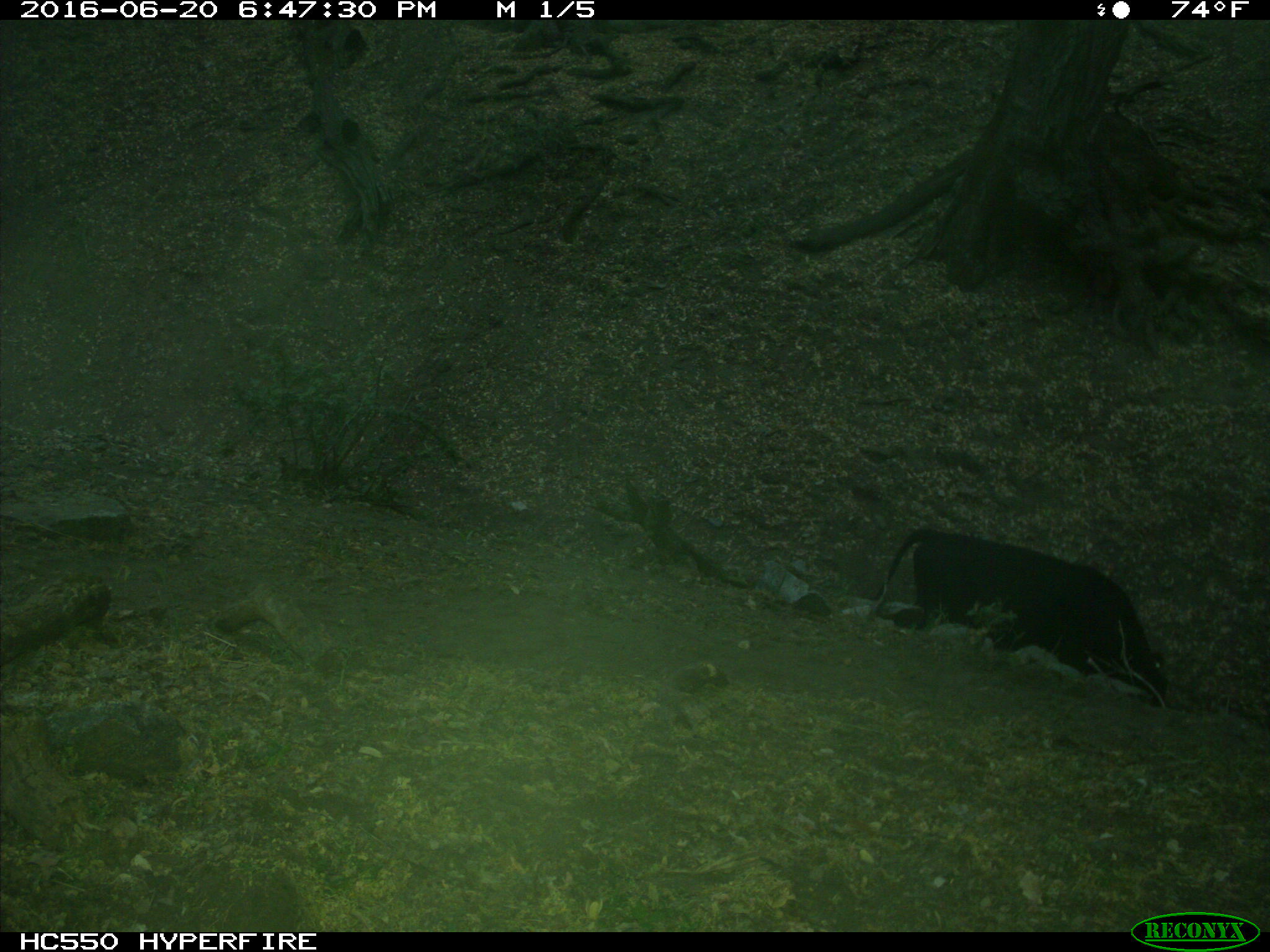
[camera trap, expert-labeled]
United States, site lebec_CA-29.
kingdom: Animalia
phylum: Chordata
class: Mammalia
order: Artiodactyla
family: Bovidae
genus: Bos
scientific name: Bos taurus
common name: domestic cow